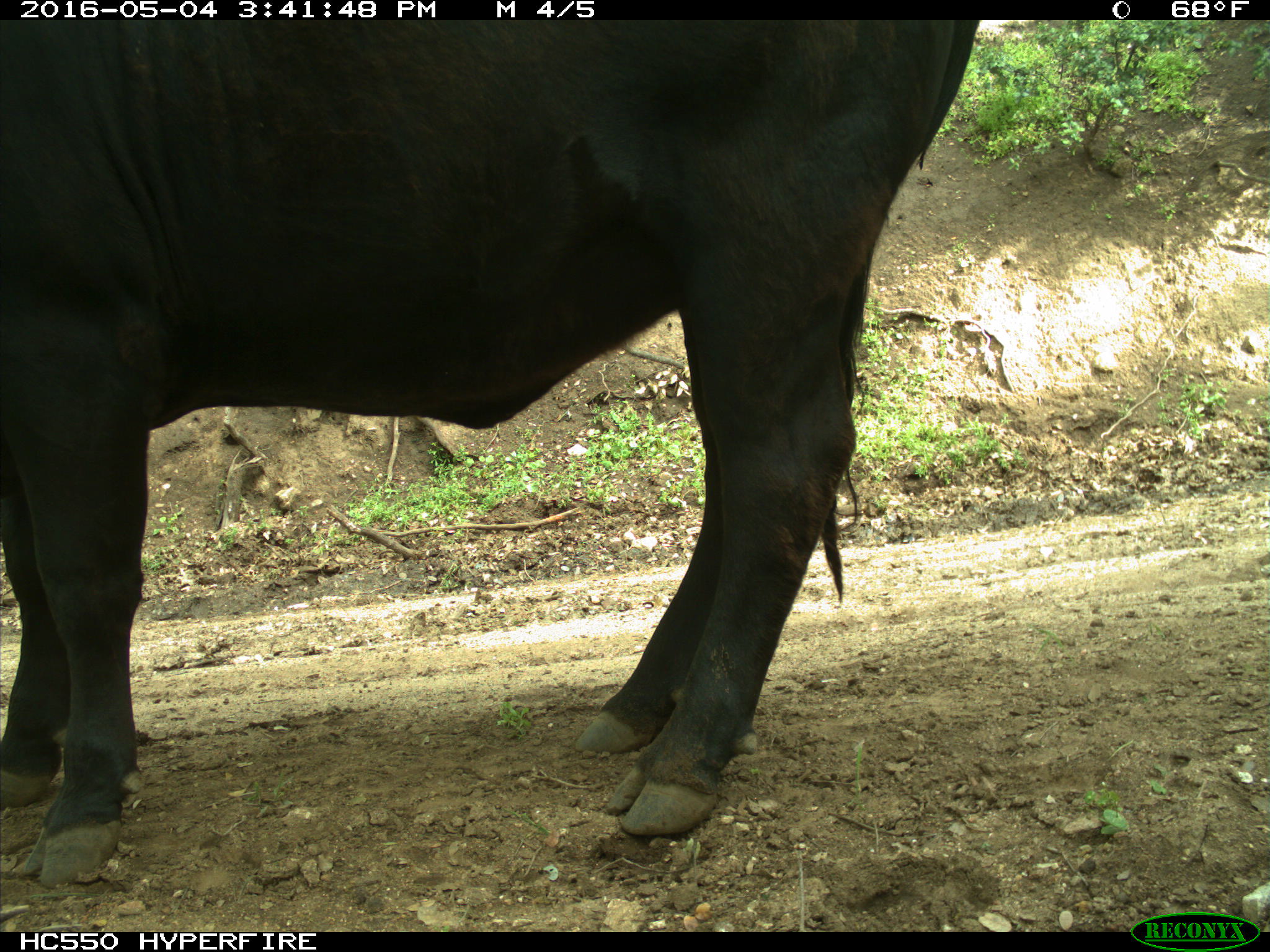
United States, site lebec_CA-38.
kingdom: Animalia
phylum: Chordata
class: Mammalia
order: Artiodactyla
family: Bovidae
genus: Bos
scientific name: Bos taurus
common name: domestic cow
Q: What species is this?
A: Bos taurus (domestic cow).